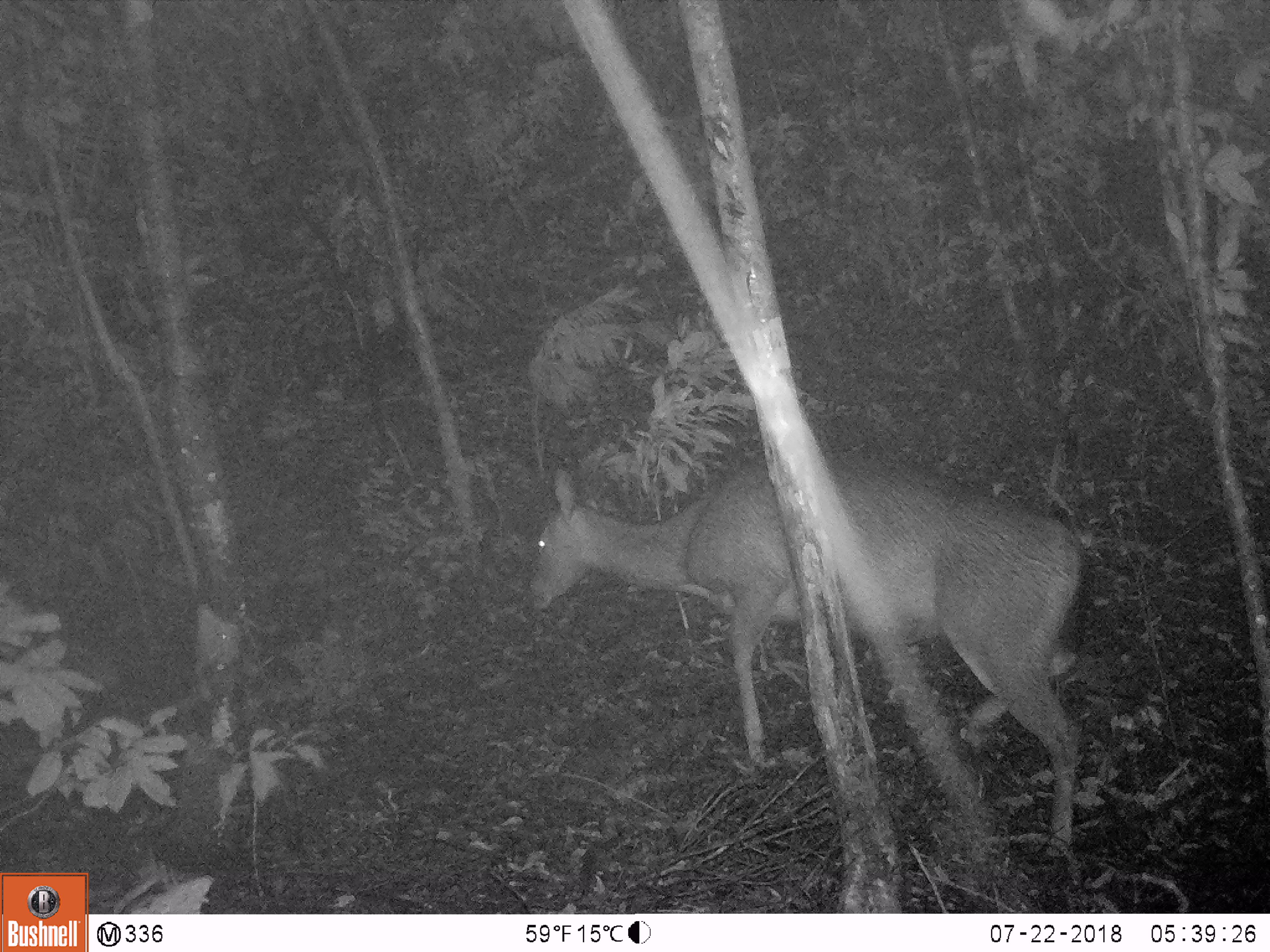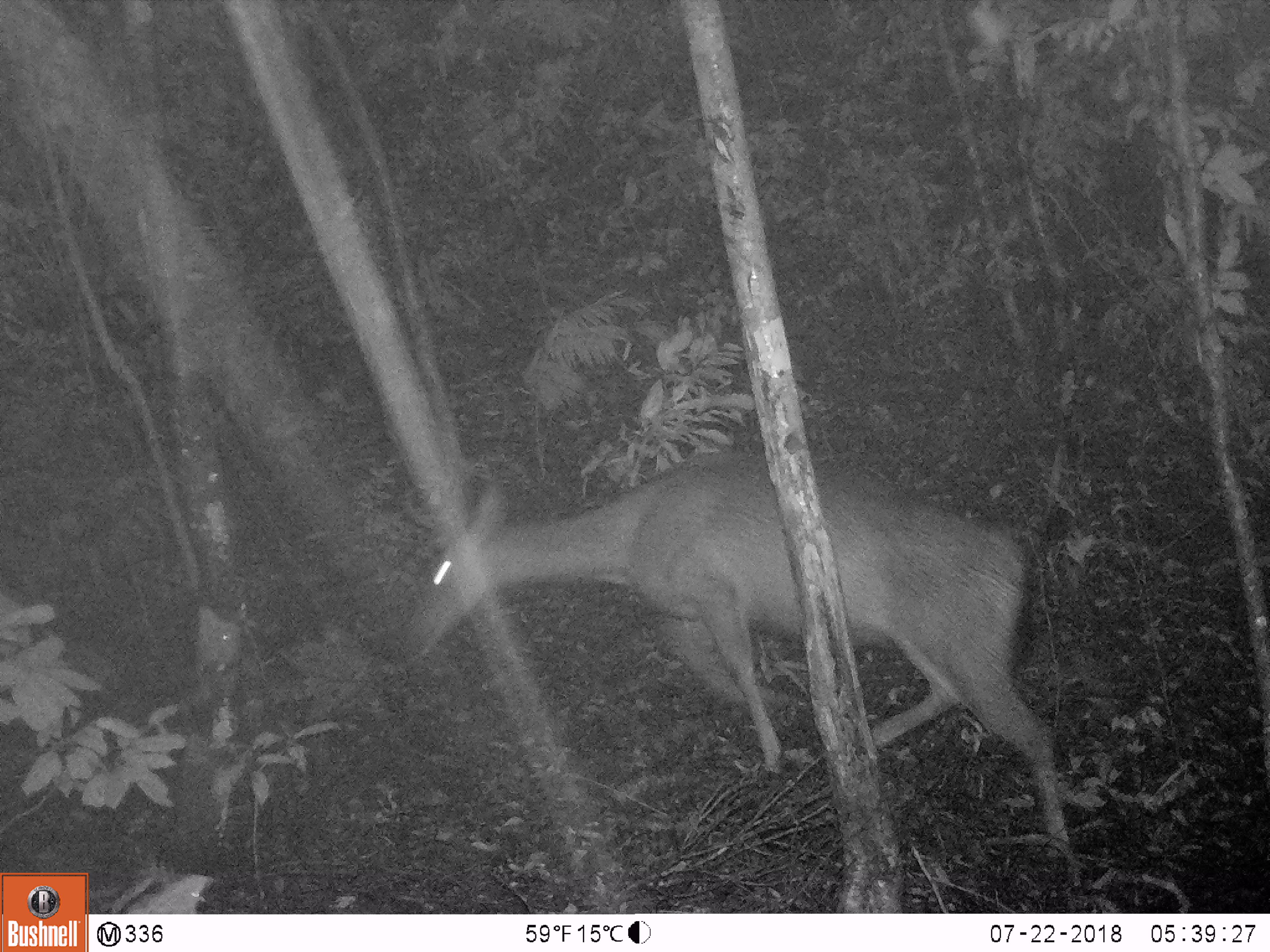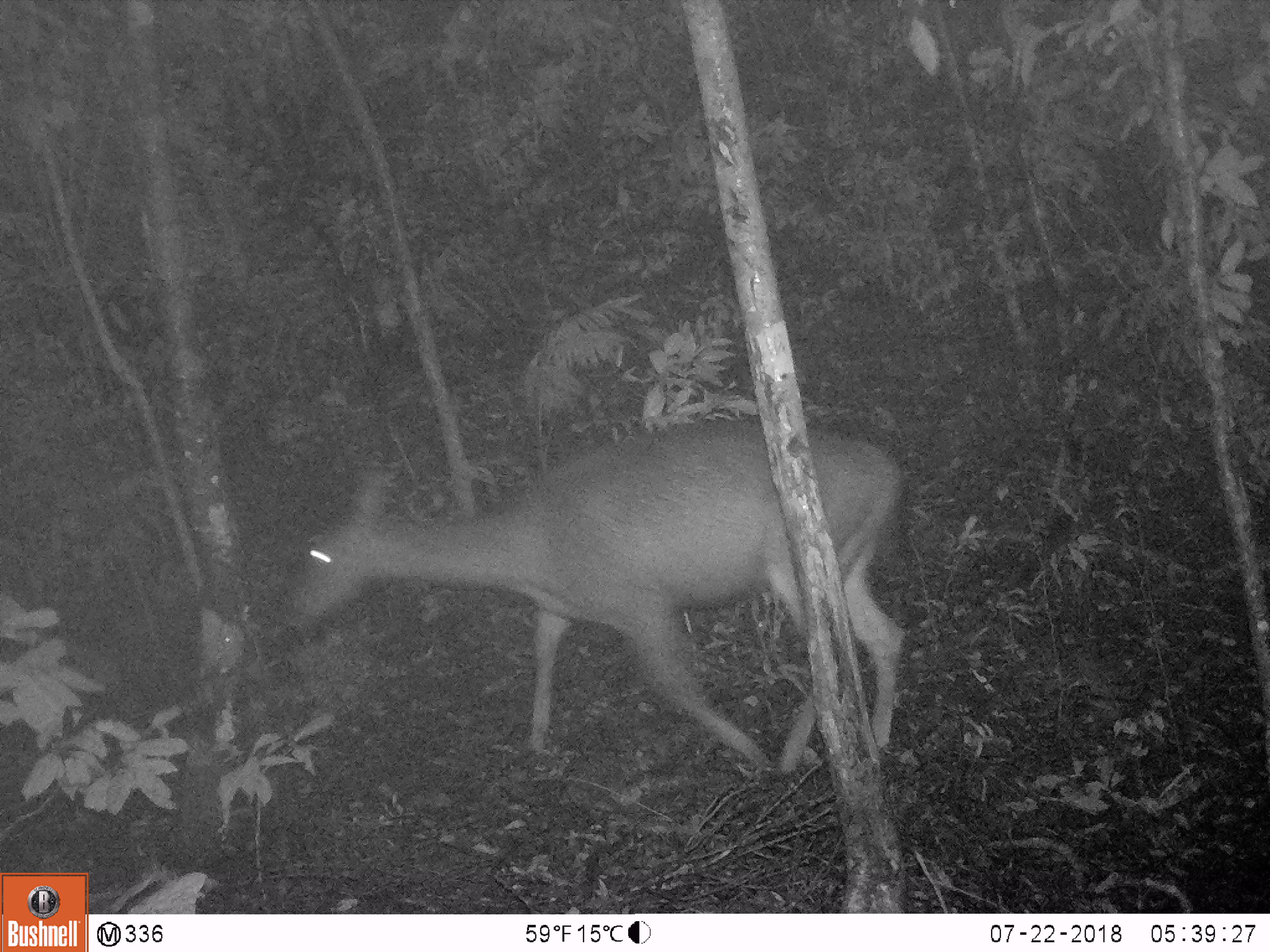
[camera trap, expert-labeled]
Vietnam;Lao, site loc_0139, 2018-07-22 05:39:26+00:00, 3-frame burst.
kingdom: Animalia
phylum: Chordata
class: Mammalia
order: Artiodactyla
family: Cervidae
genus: Rusa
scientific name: Rusa unicolor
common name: sambar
Sambar (Rusa unicolor). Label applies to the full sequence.